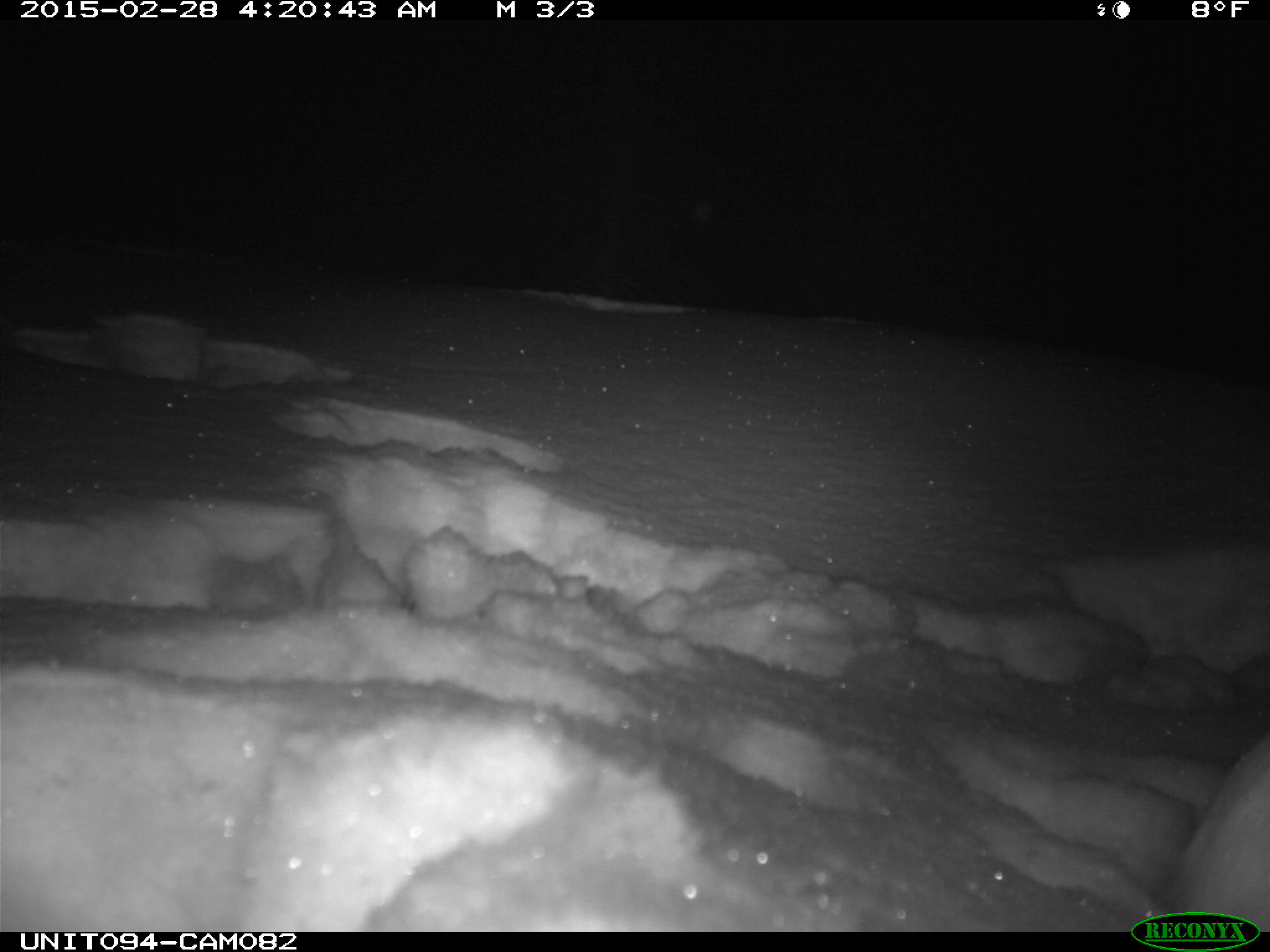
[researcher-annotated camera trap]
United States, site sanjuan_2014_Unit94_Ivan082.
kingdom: Animalia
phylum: Chordata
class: Mammalia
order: Lagomorpha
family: Leporidae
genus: Lepus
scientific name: Lepus americanus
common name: snowshoe hare